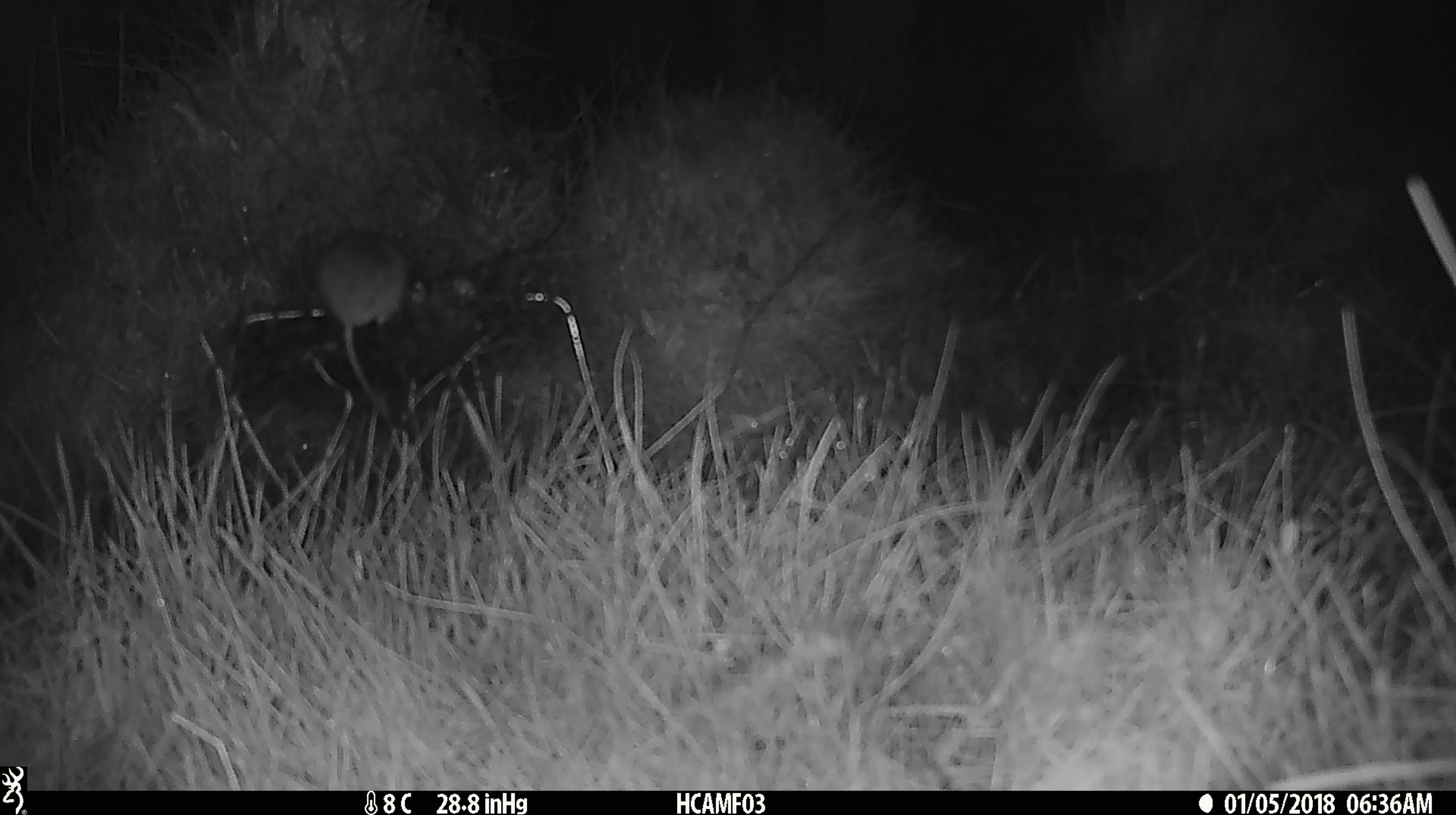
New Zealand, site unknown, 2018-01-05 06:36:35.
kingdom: Animalia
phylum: Chordata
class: Mammalia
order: Rodentia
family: Muridae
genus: Mus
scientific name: Mus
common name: mouse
Mouse (Mus).